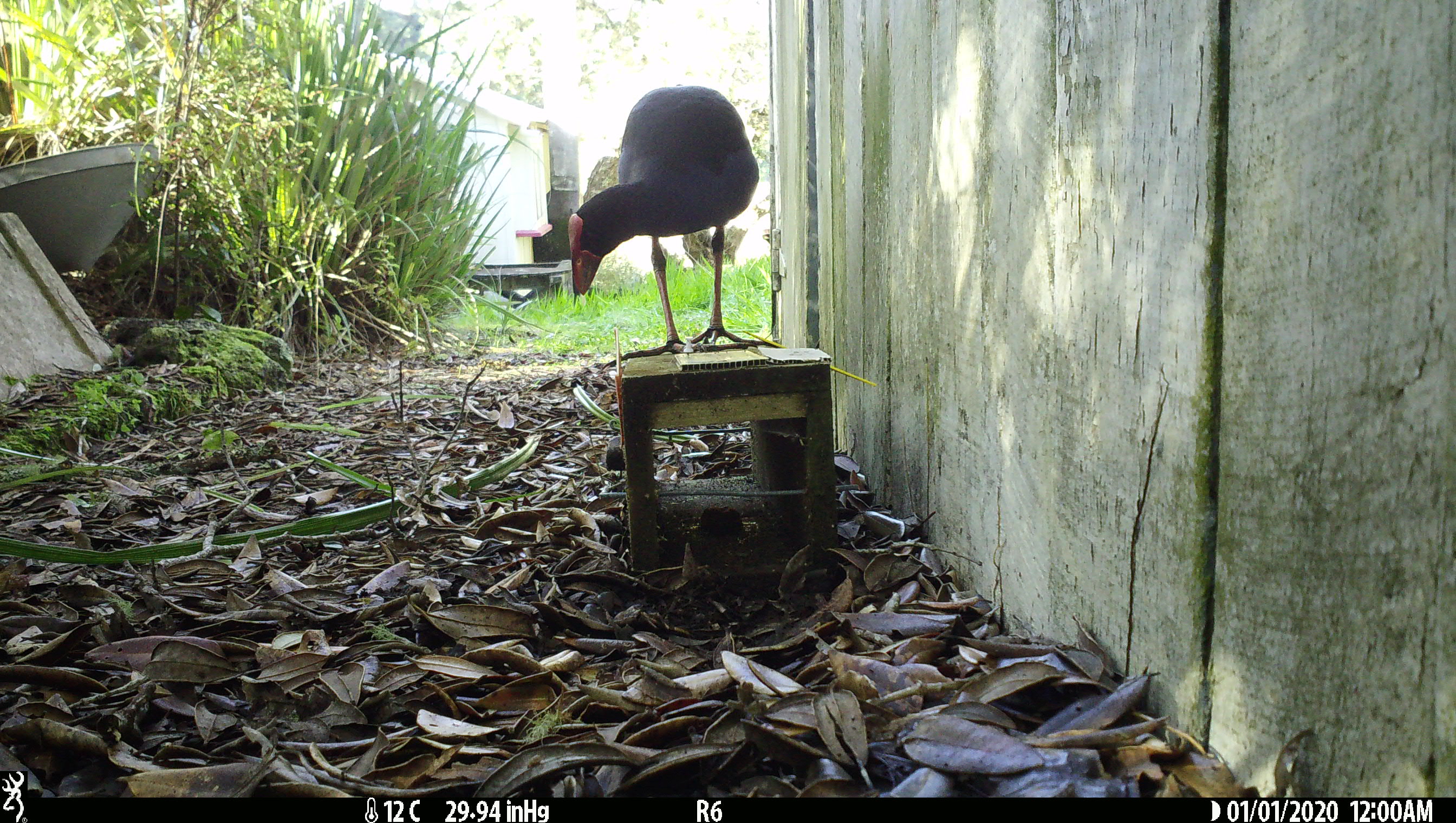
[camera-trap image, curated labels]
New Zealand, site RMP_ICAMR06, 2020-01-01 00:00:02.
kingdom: Animalia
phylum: Chordata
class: Aves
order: Gruiformes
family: Rallidae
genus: Porphyrio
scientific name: Porphyrio melanotus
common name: australasian swamphen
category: pukeko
Pukeko (australasian swamphen) (Porphyrio melanotus).